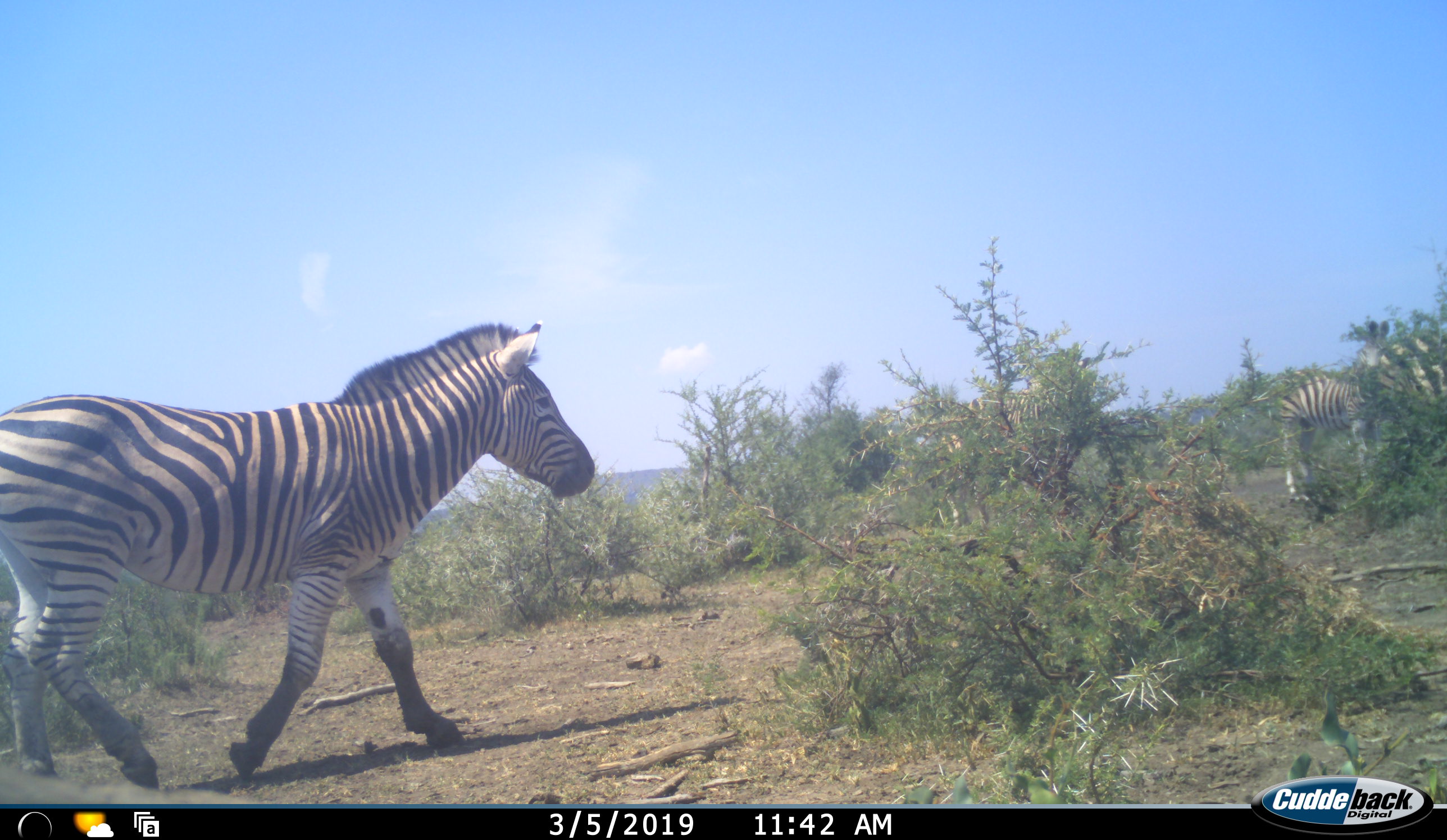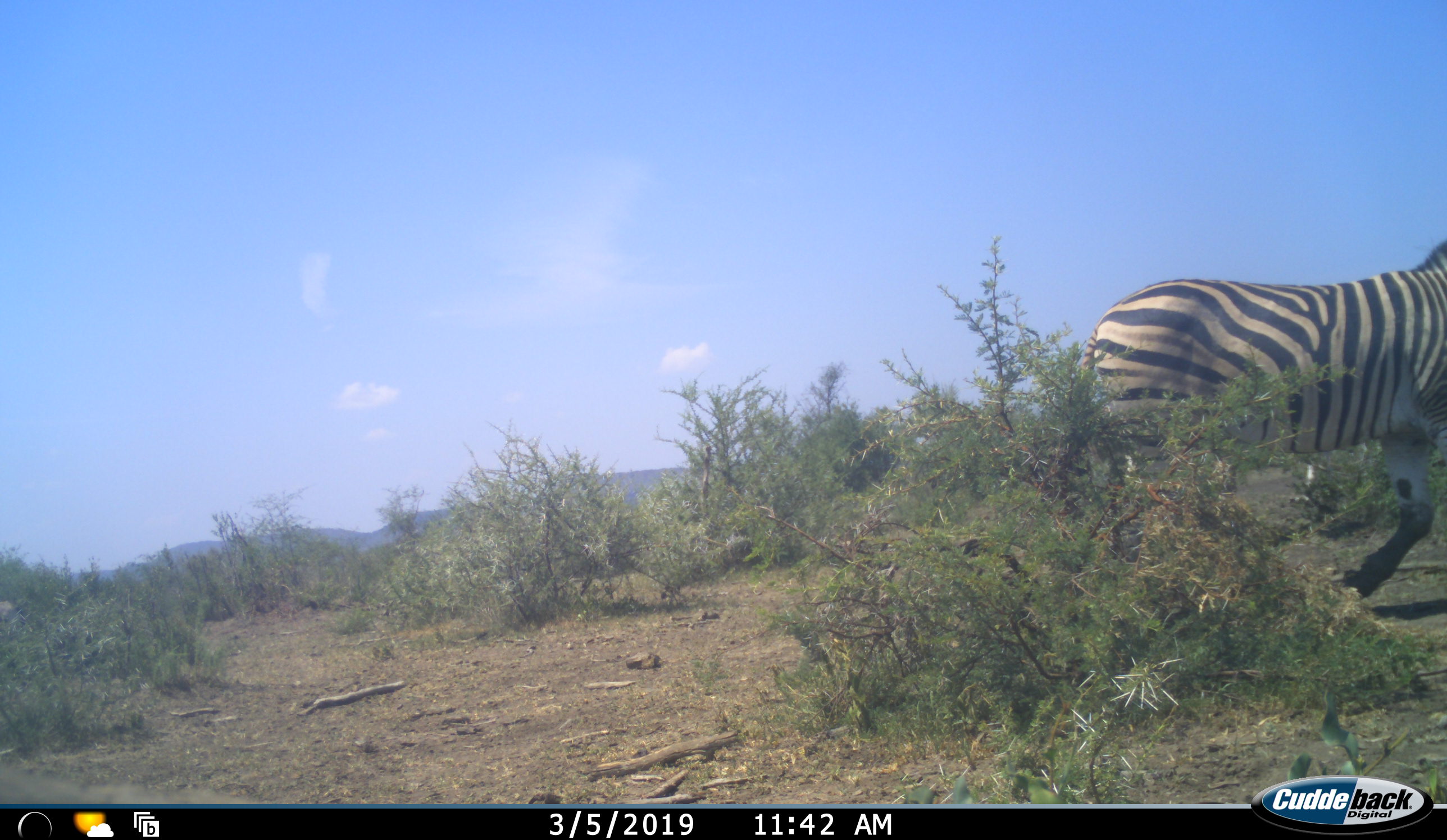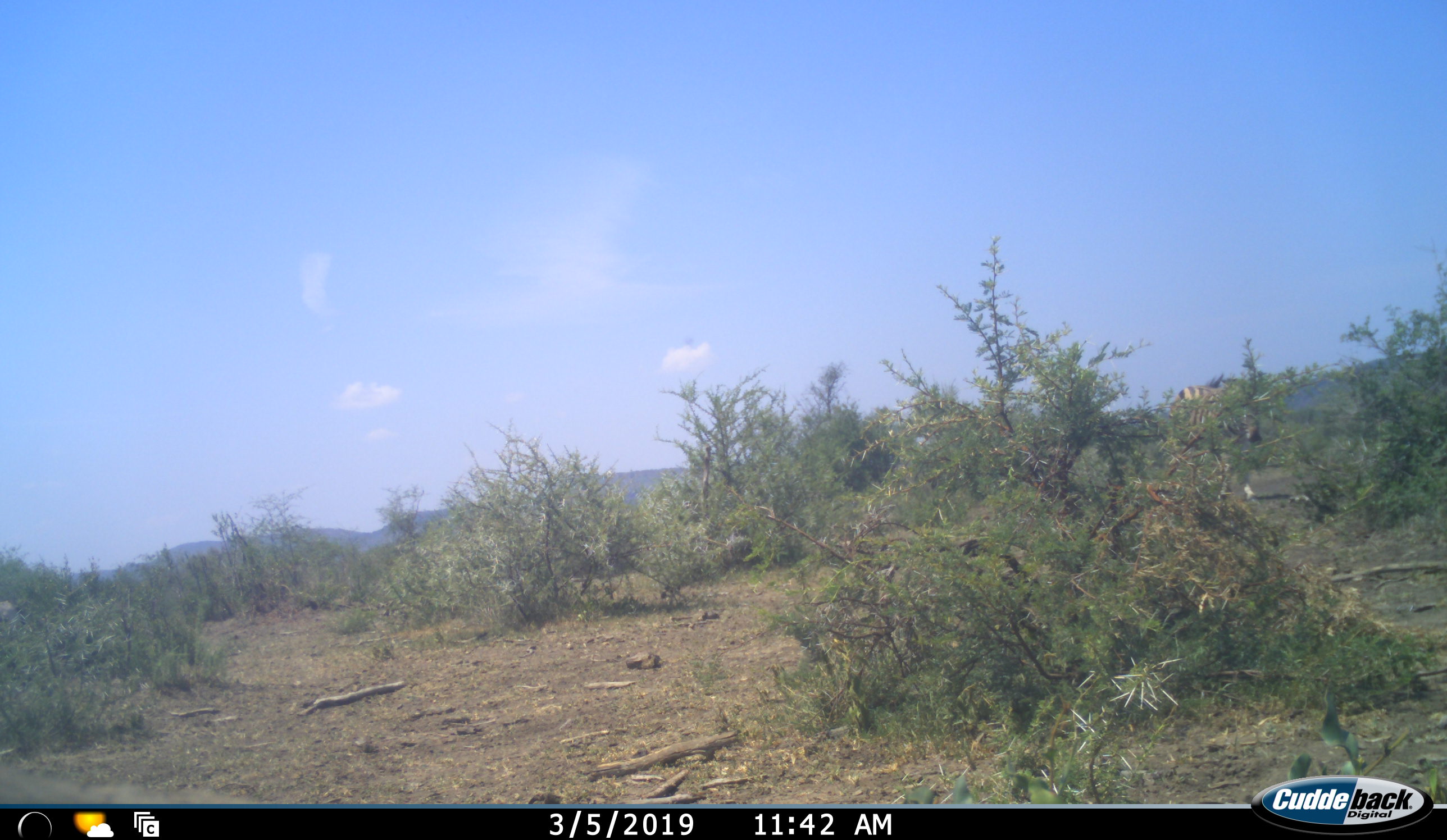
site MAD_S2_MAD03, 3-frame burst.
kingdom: Animalia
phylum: Chordata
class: Mammalia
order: Perissodactyla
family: Equidae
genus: Equus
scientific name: Equus quagga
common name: plains zebra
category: zebraplains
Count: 3.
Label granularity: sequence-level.